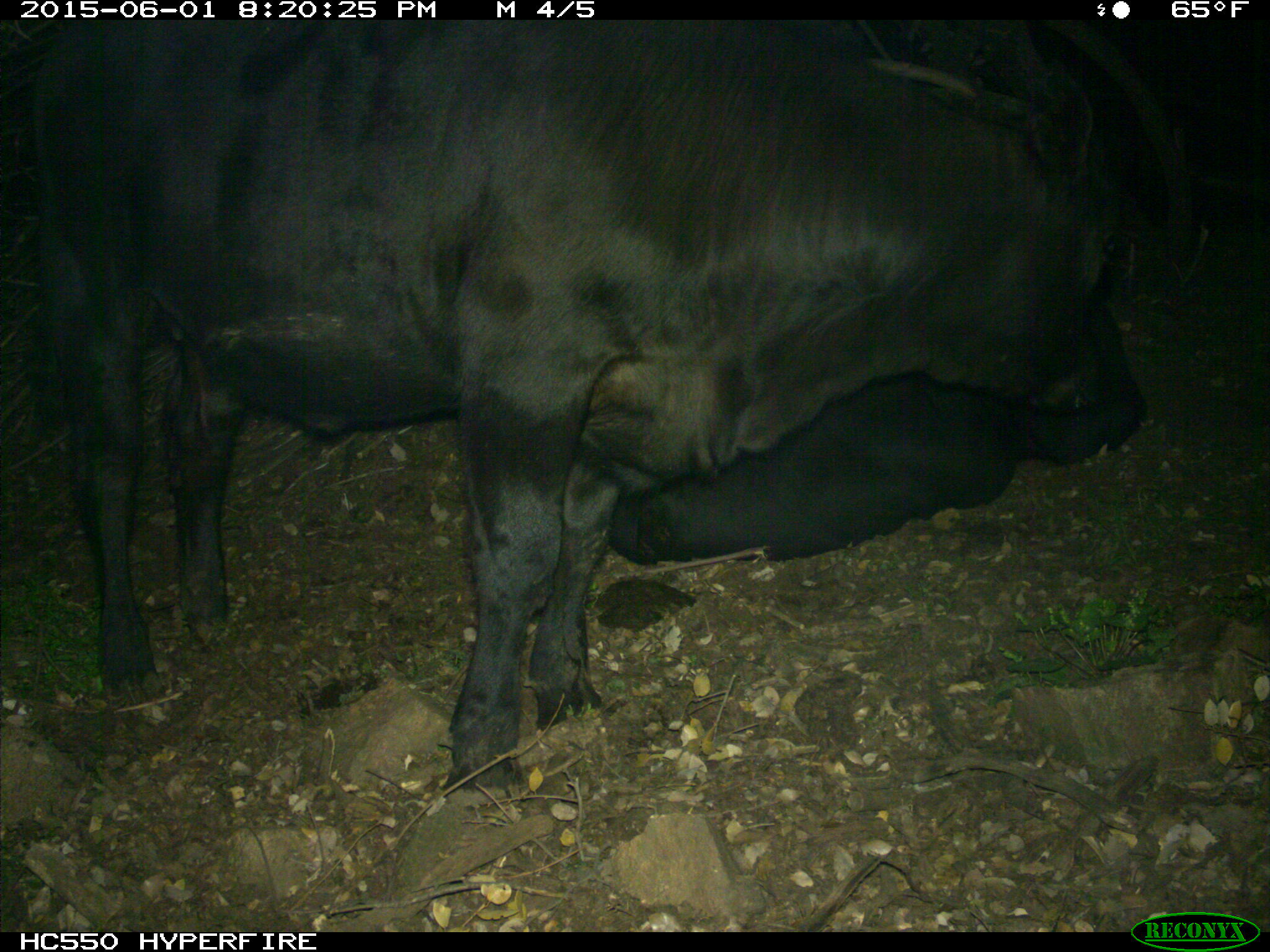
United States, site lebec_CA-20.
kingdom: Animalia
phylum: Chordata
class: Mammalia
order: Artiodactyla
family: Bovidae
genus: Bos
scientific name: Bos taurus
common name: domestic cow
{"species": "Bos taurus (domestic cow)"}